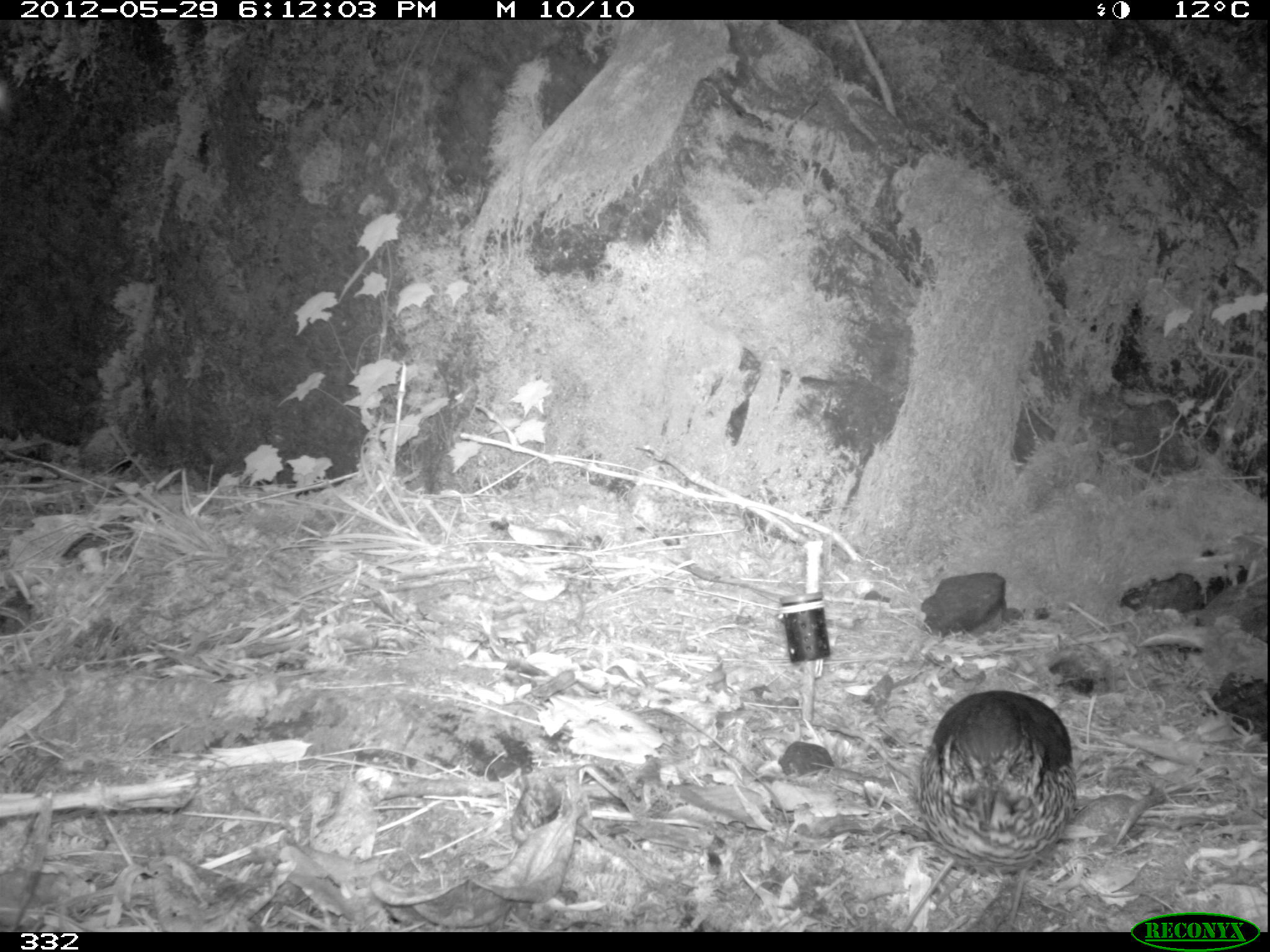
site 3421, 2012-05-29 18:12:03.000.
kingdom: Animalia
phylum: Chordata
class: Aves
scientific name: Aves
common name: bird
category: unknown bird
Unknown bird (bird) (Aves).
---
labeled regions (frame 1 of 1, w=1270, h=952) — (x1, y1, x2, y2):
unknown bird: (900, 689, 1077, 932)